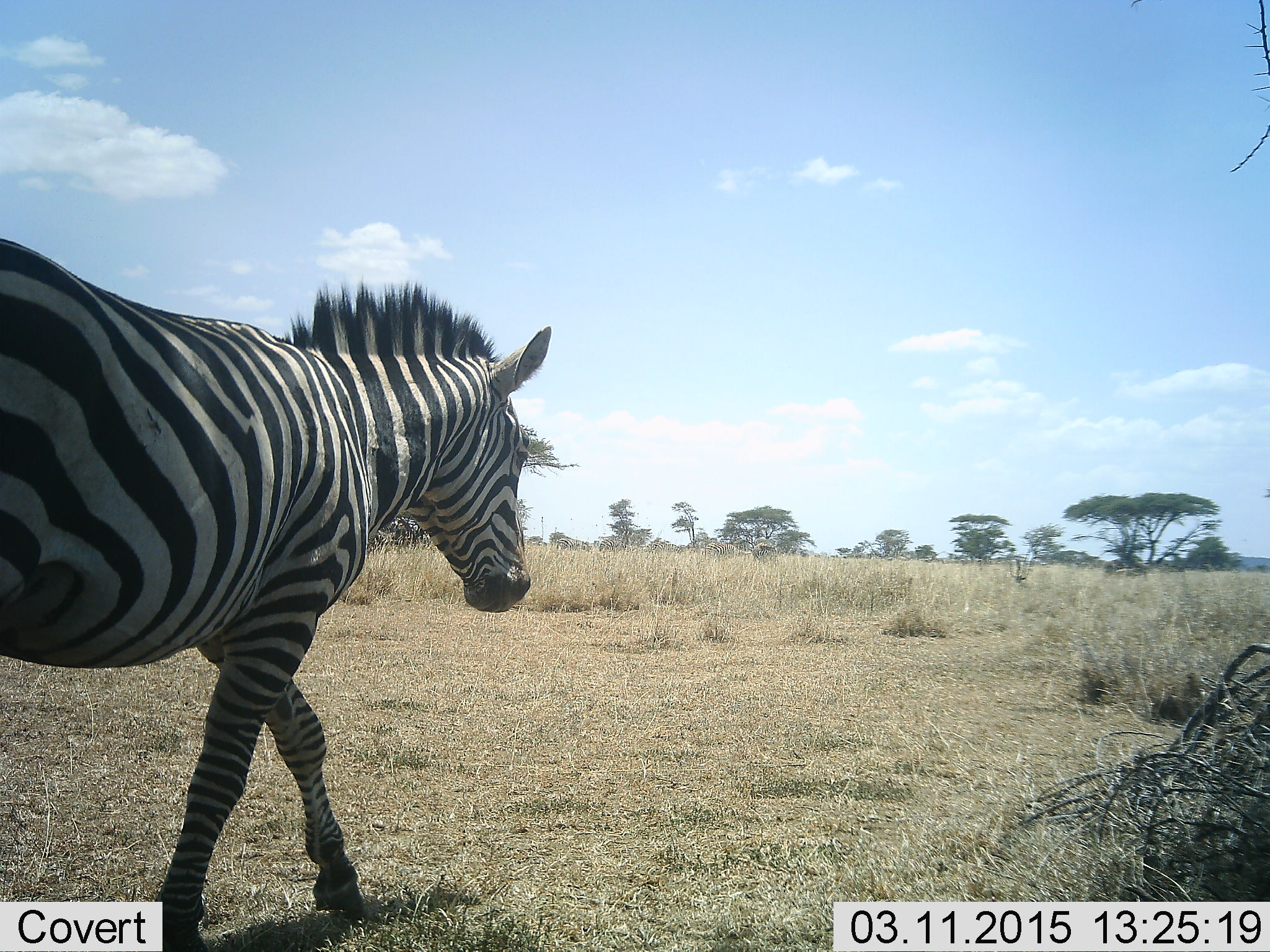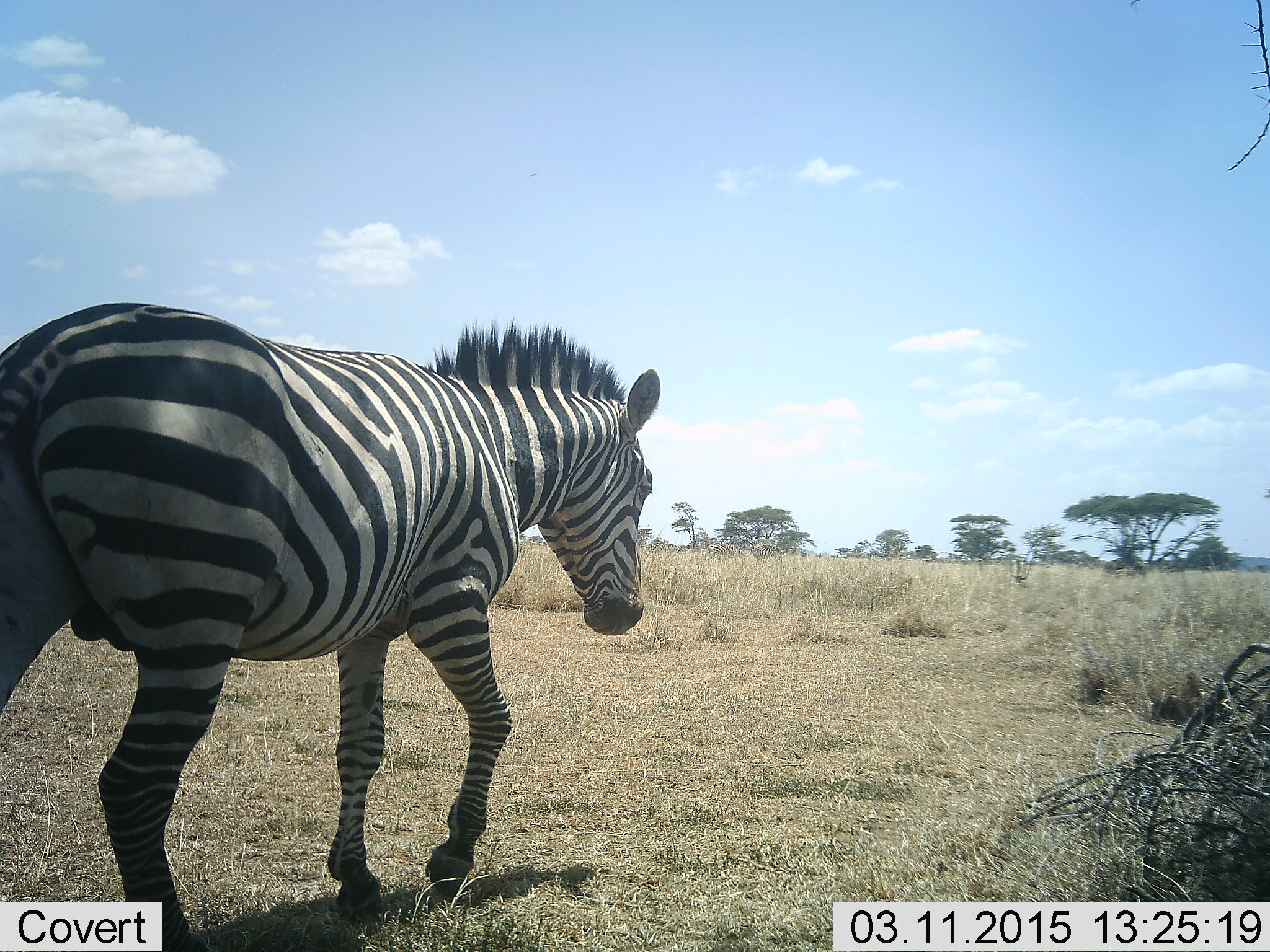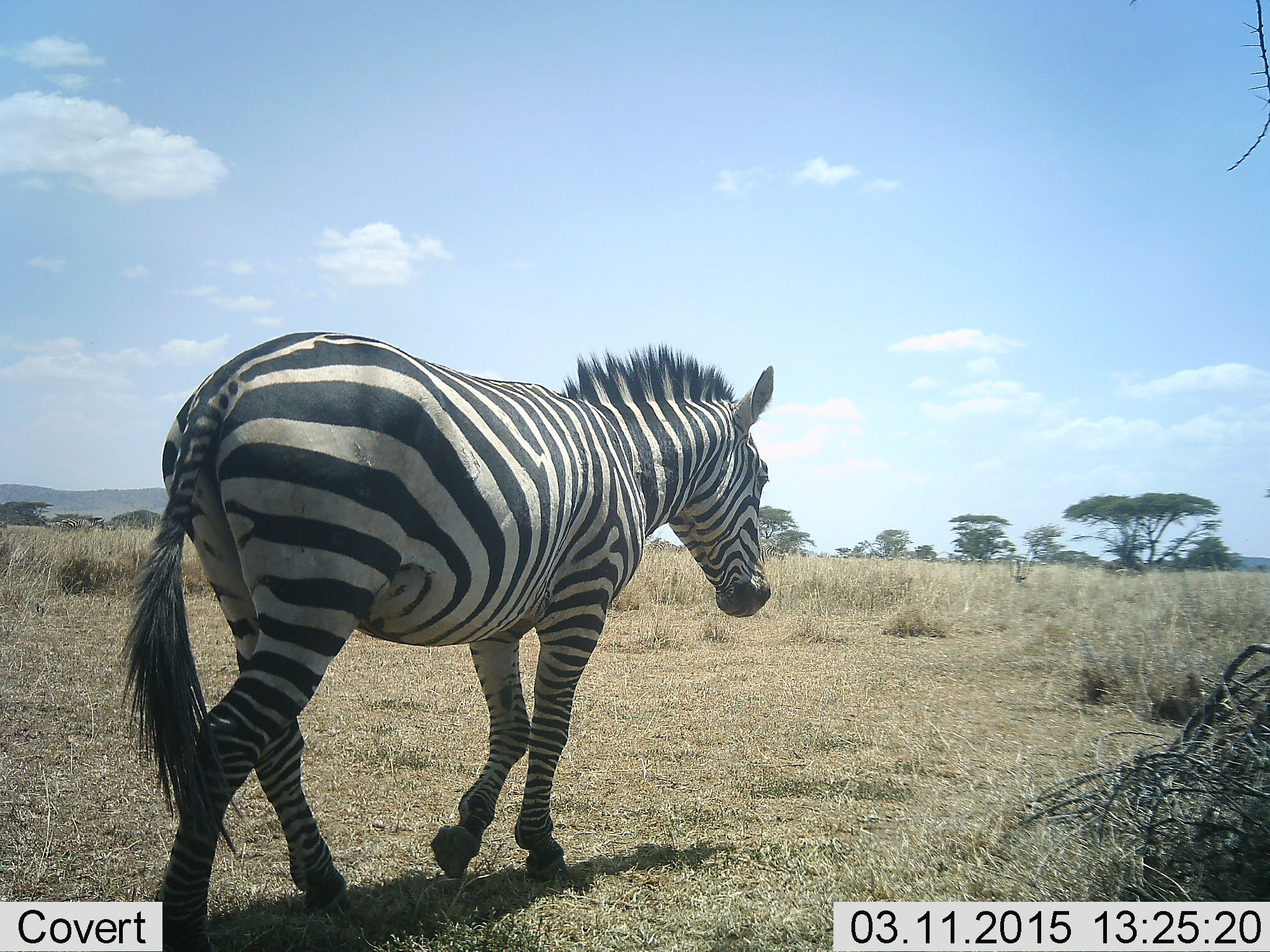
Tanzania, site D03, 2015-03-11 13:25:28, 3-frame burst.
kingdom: Animalia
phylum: Chordata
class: Mammalia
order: Perissodactyla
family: Equidae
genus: Equus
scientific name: Equus quagga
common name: plains zebra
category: zebra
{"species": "zebra (plains zebra) (Equus quagga)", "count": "1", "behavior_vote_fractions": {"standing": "9%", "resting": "0%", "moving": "100%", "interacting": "0%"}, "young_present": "0%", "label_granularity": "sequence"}